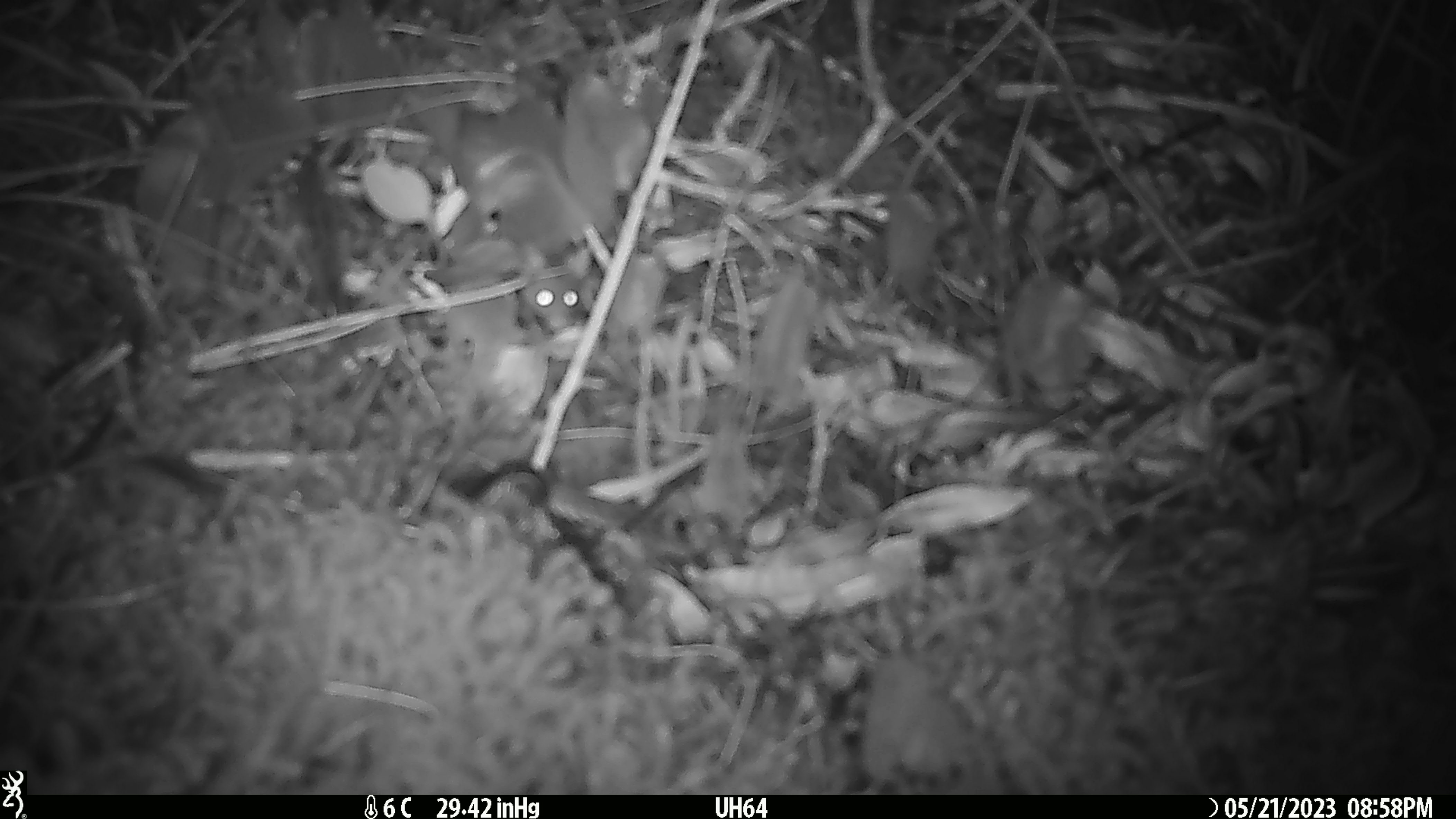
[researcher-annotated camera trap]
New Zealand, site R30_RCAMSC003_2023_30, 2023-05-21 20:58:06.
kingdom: Animalia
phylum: Chordata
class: Mammalia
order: Rodentia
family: Muridae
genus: Mus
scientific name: Mus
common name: mouse